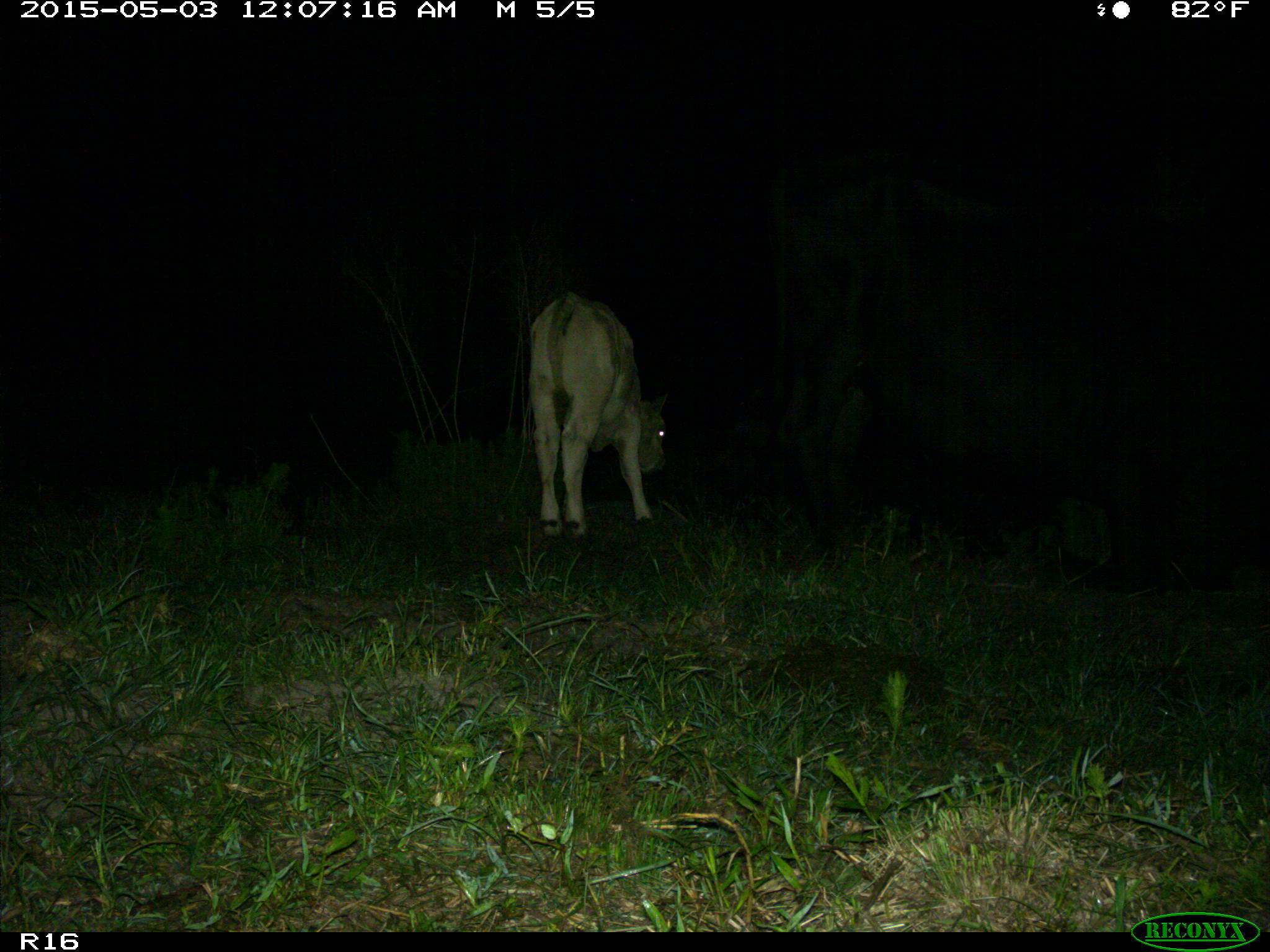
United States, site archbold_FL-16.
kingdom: Animalia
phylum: Chordata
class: Mammalia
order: Artiodactyla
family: Bovidae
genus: Bos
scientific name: Bos taurus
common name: domestic cow